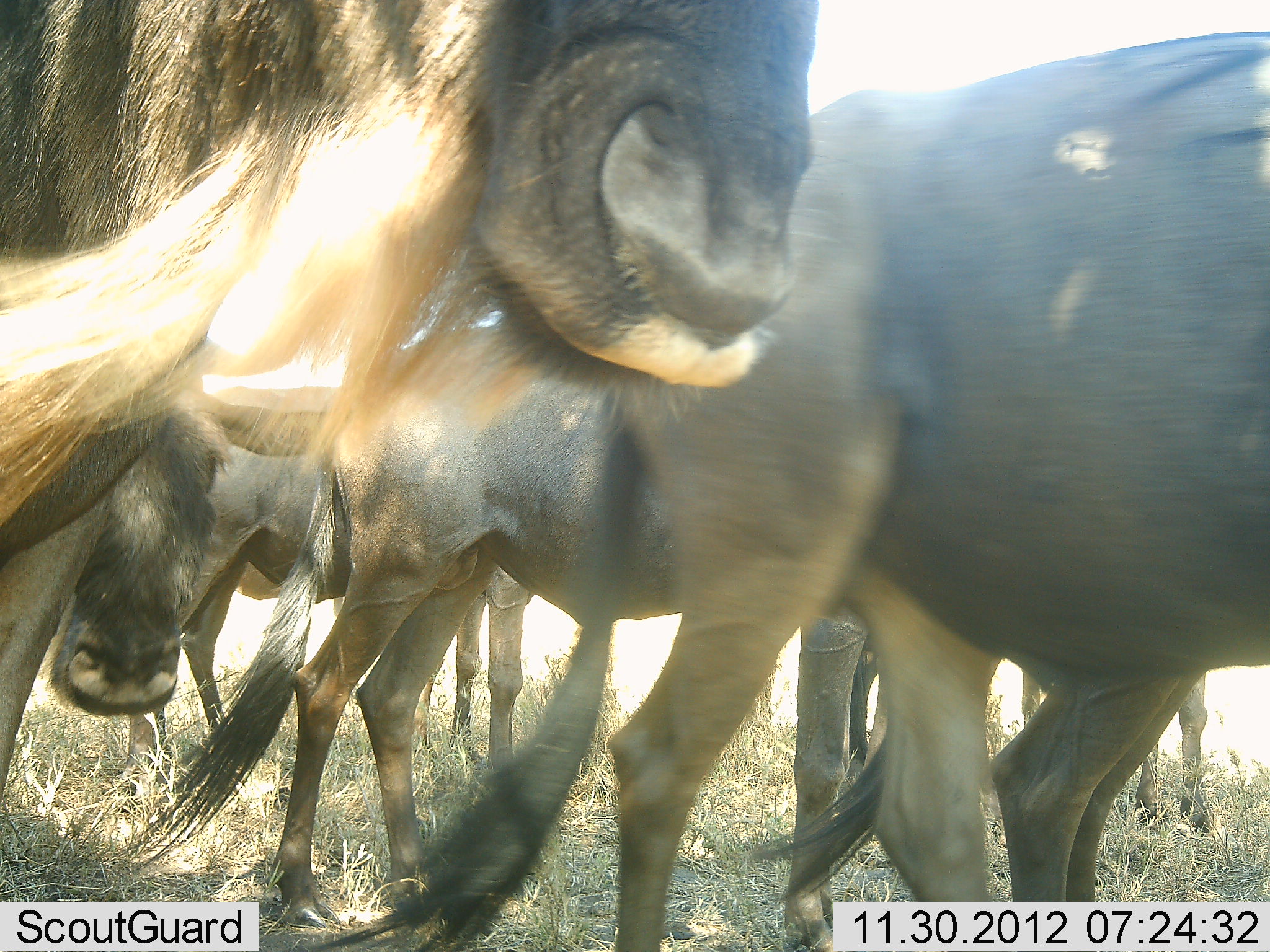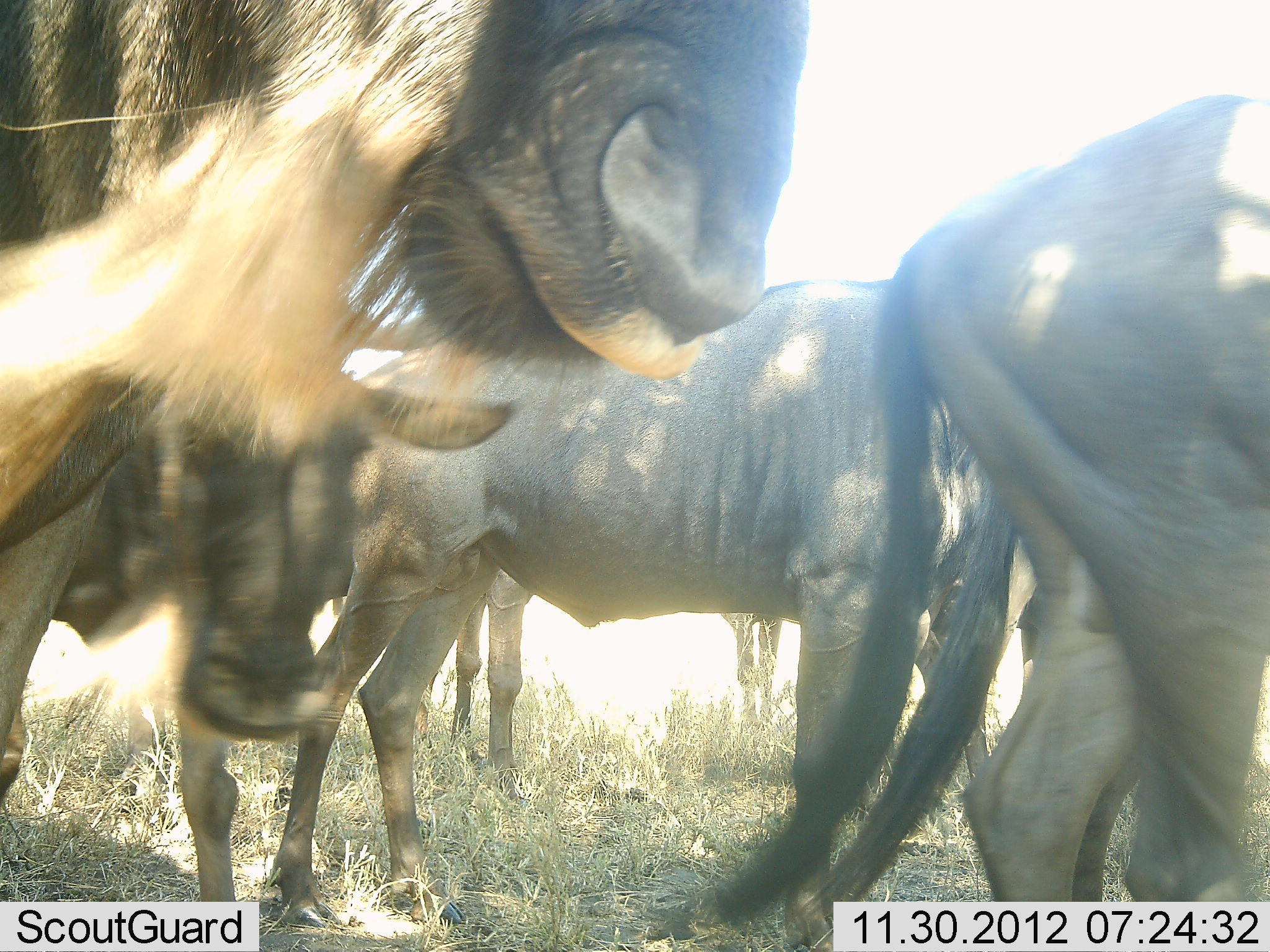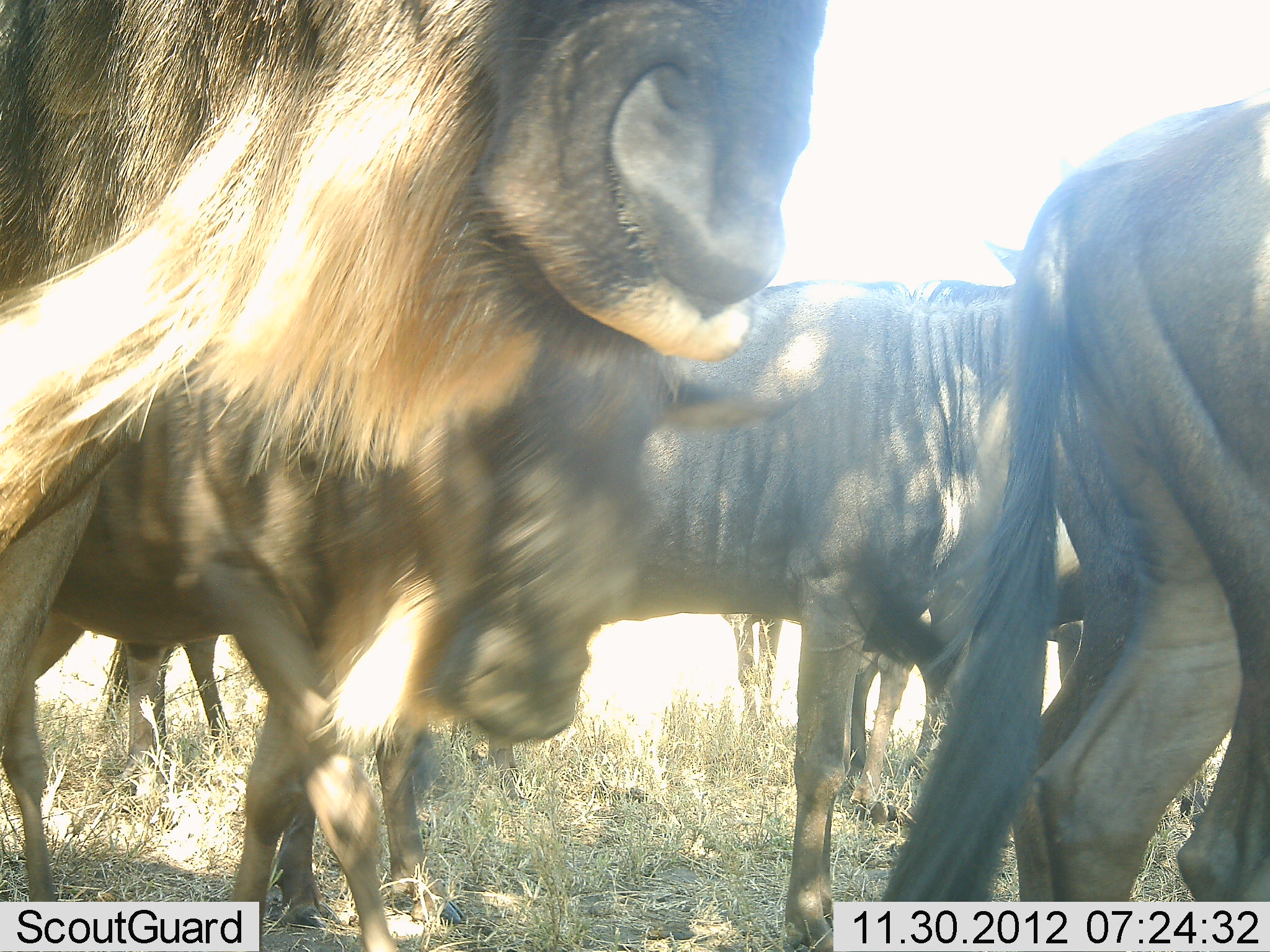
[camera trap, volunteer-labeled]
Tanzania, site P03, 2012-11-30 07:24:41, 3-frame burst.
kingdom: Animalia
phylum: Chordata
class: Mammalia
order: Artiodactyla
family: Bovidae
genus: Connochaetes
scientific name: Connochaetes taurinus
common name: blue wildebeest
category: wildebeest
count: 6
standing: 80%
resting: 10%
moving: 70%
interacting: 10%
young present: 0%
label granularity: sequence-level